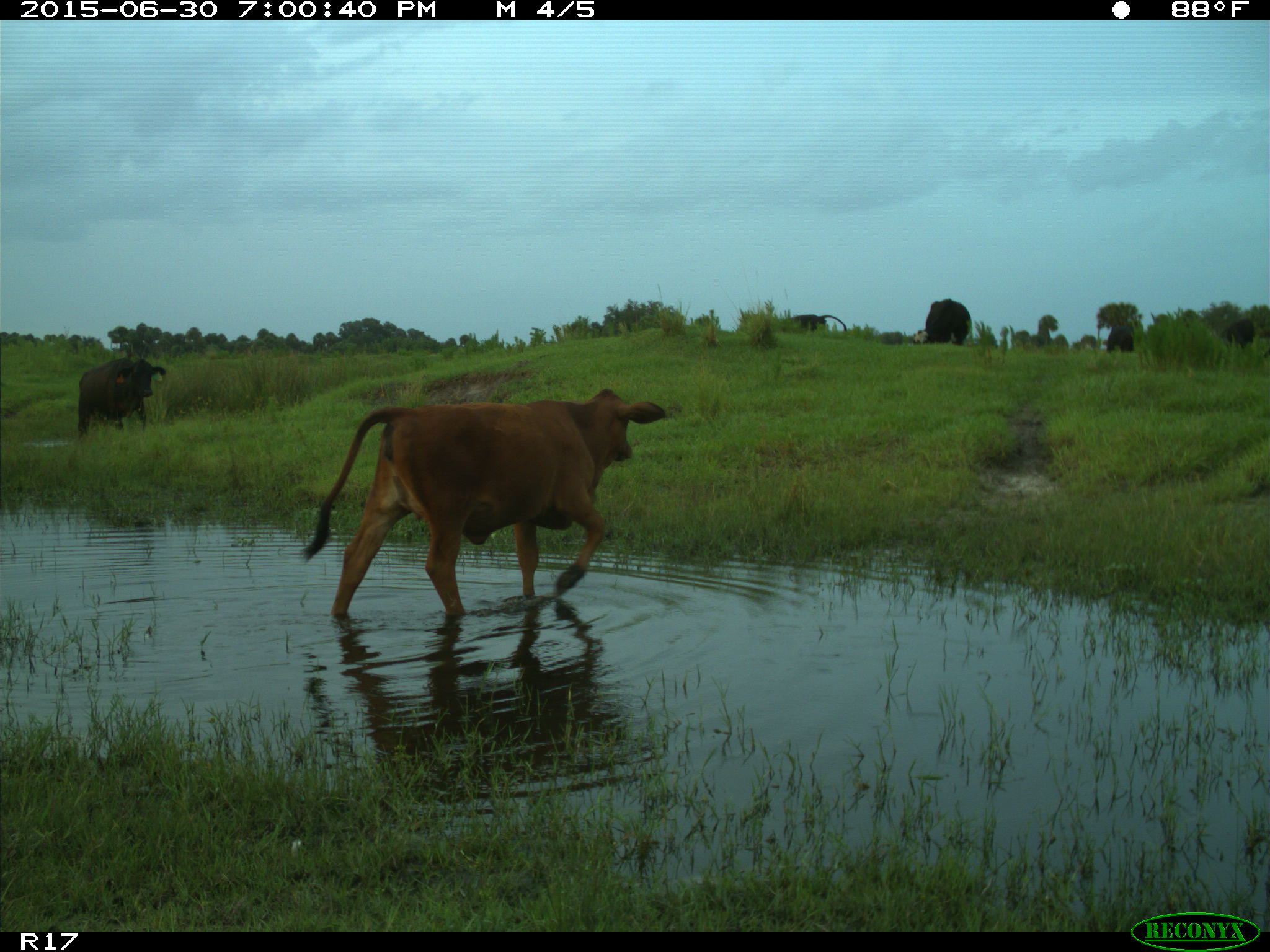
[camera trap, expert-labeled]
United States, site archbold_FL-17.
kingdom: Animalia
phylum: Chordata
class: Mammalia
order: Artiodactyla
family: Bovidae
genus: Bos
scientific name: Bos taurus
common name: domestic cow